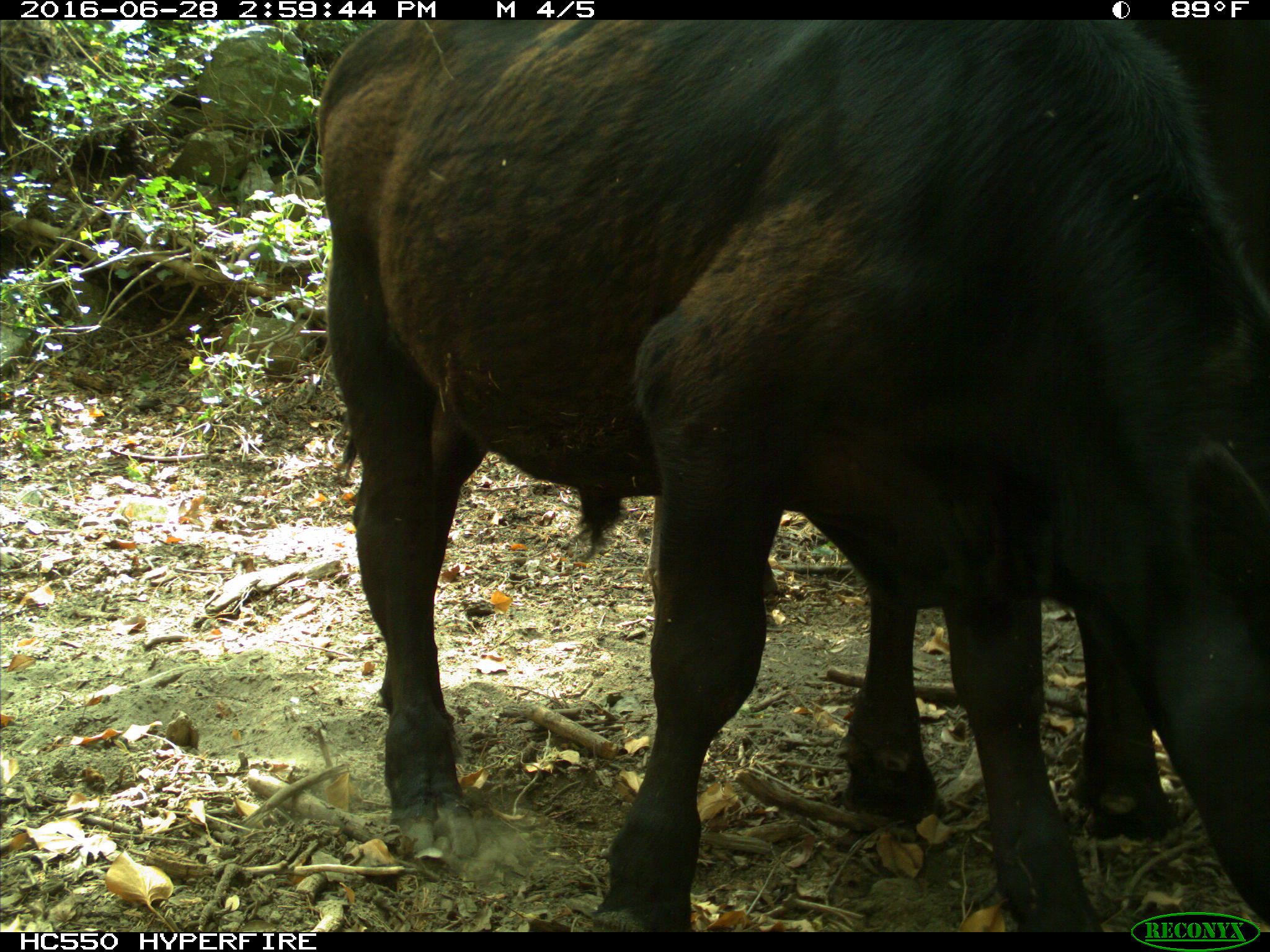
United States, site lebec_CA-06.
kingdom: Animalia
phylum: Chordata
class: Mammalia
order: Artiodactyla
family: Bovidae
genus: Bos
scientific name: Bos taurus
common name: domestic cow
Bos taurus (domestic cow).